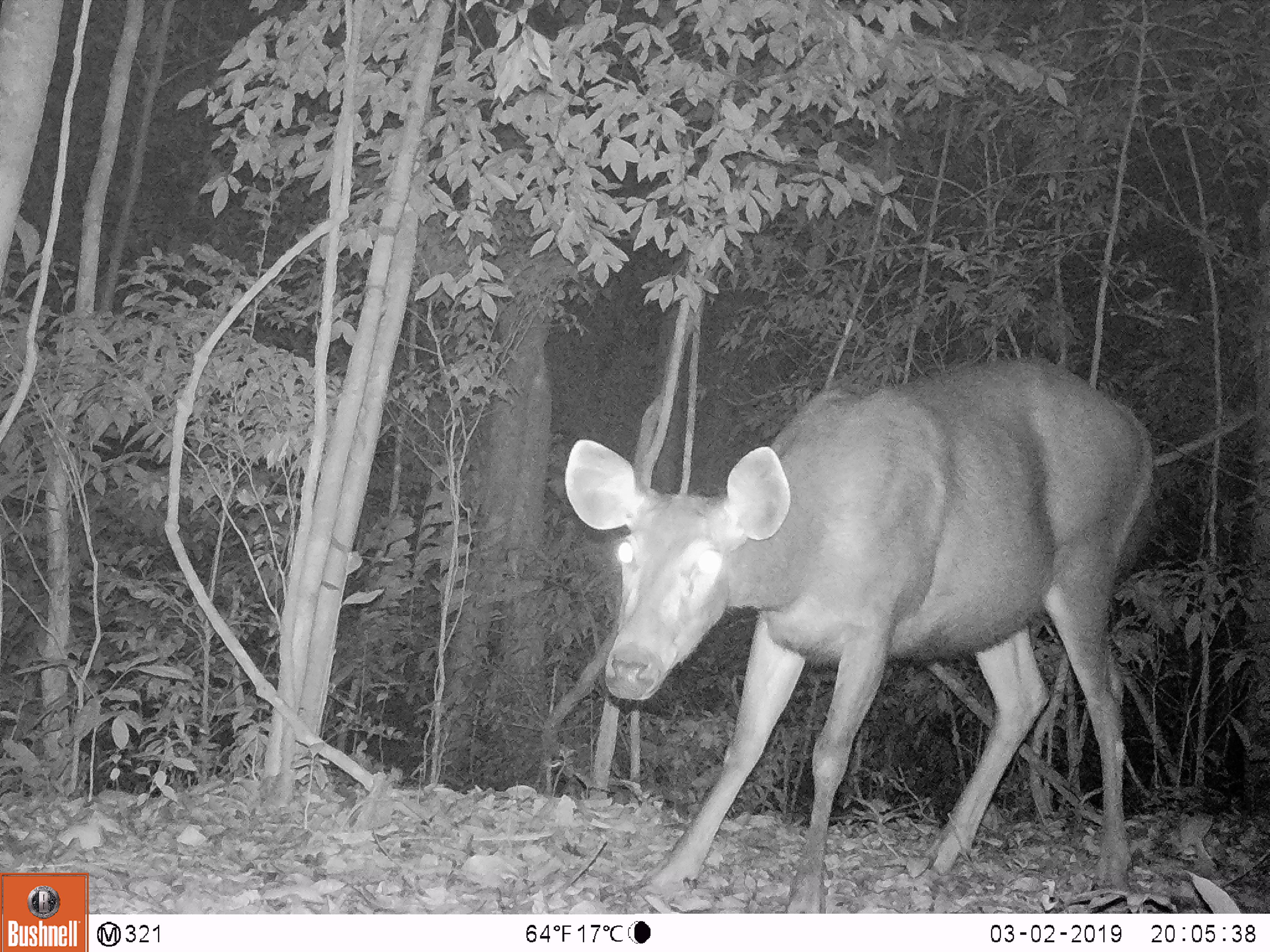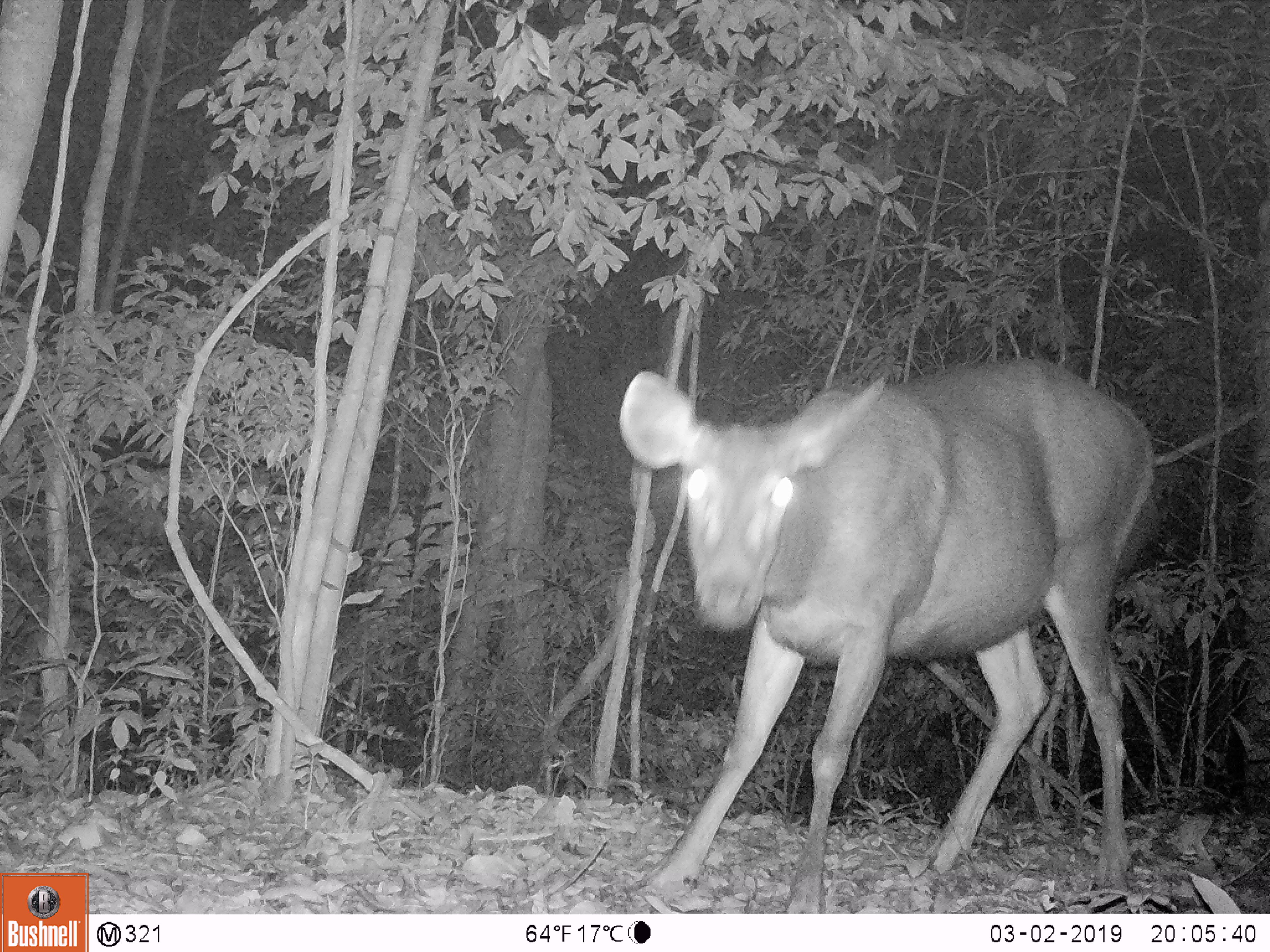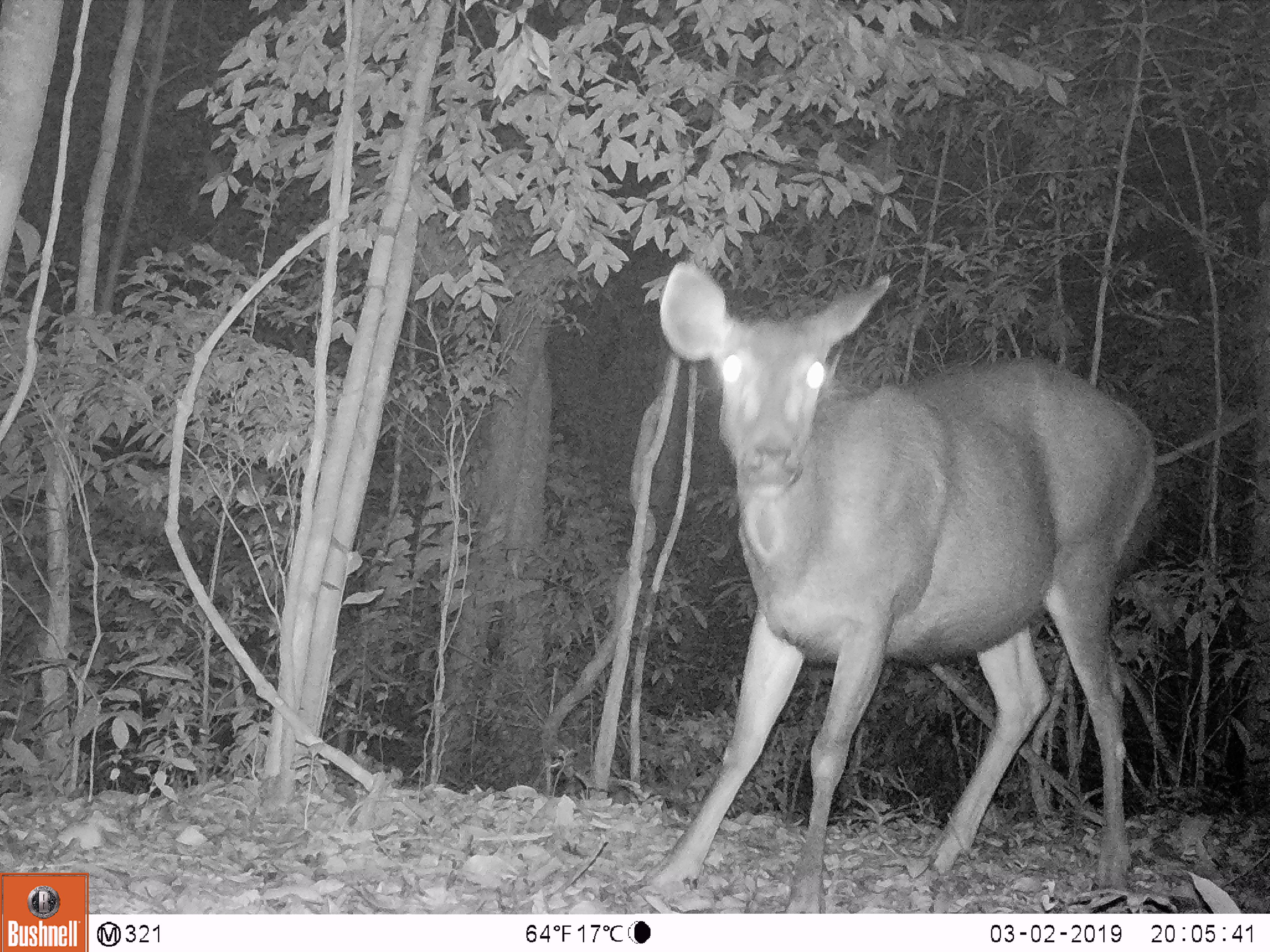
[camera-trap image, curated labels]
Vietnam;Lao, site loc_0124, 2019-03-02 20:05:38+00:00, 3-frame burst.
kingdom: Animalia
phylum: Chordata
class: Mammalia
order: Artiodactyla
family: Cervidae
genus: Rusa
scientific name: Rusa unicolor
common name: sambar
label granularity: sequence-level